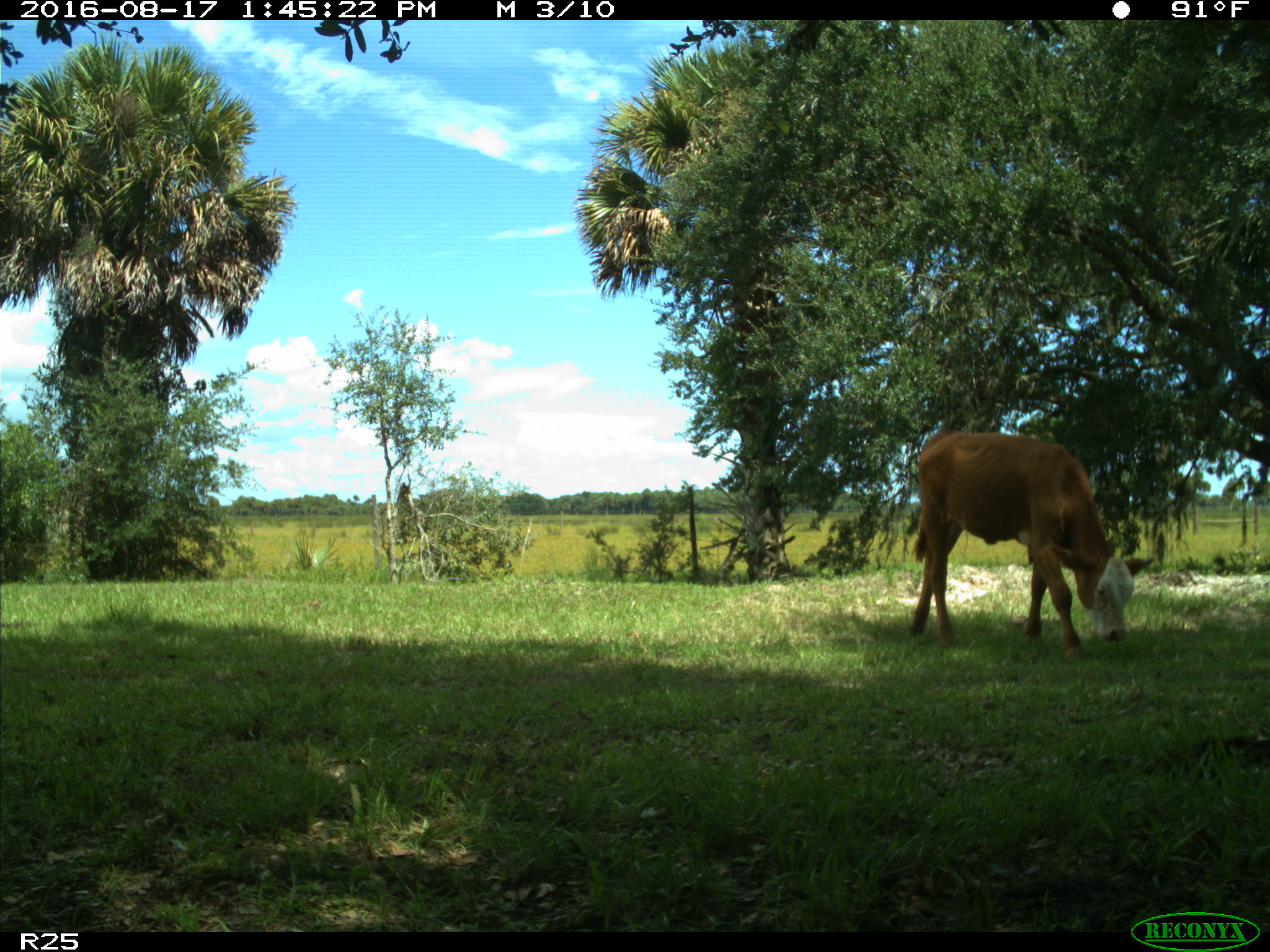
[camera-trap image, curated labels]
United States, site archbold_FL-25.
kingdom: Animalia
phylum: Chordata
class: Mammalia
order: Artiodactyla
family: Bovidae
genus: Bos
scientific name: Bos taurus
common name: domestic cow